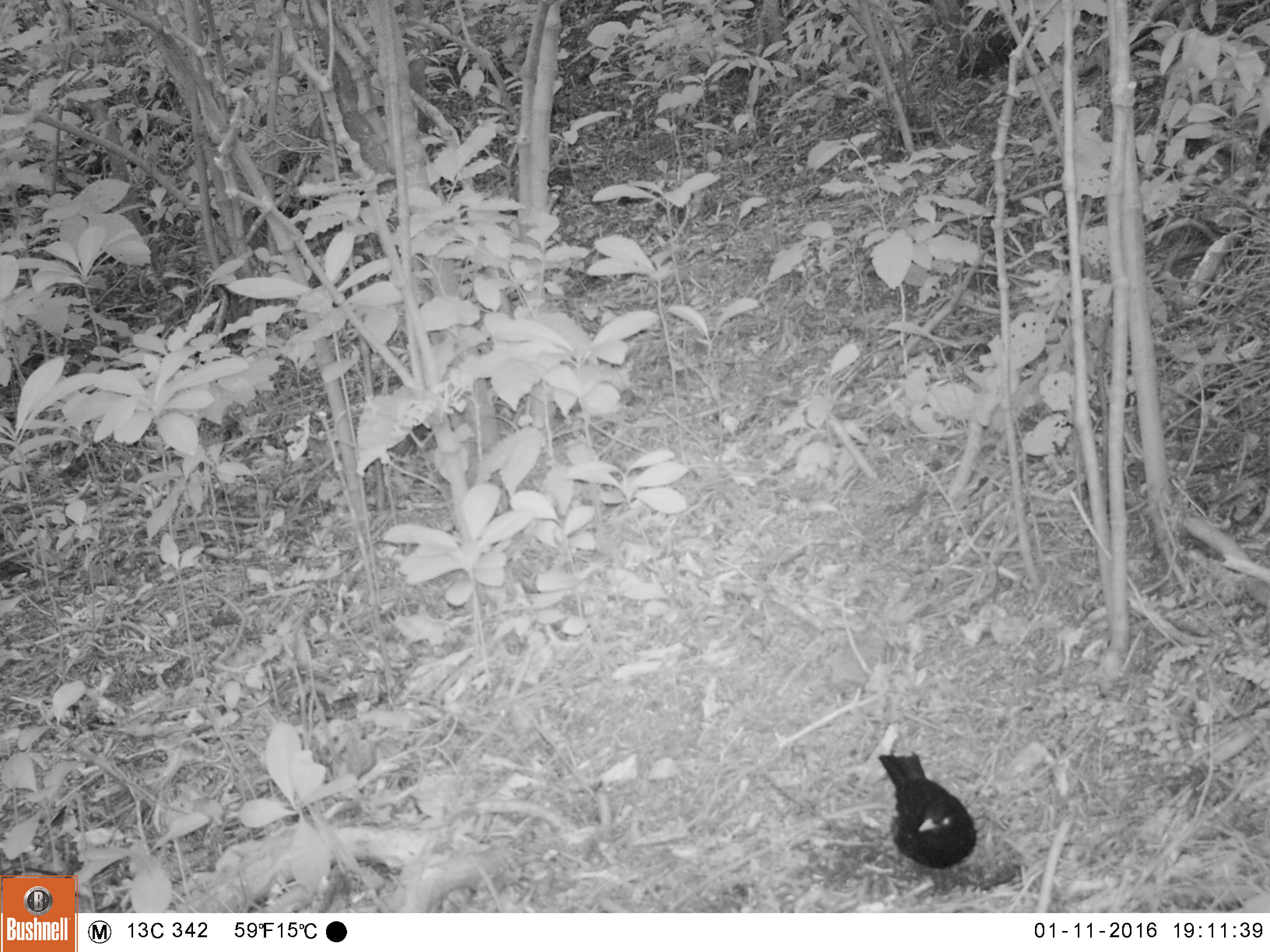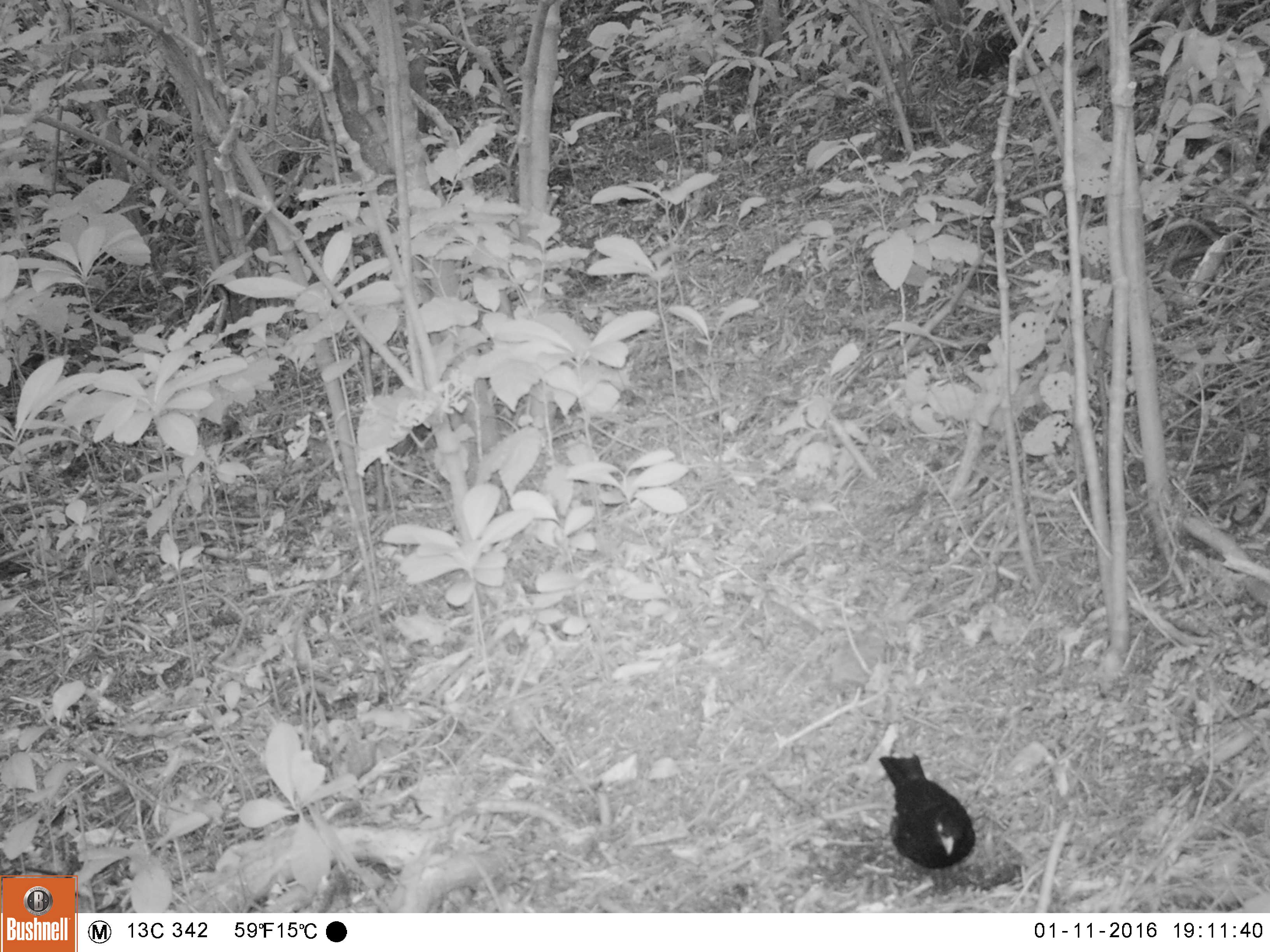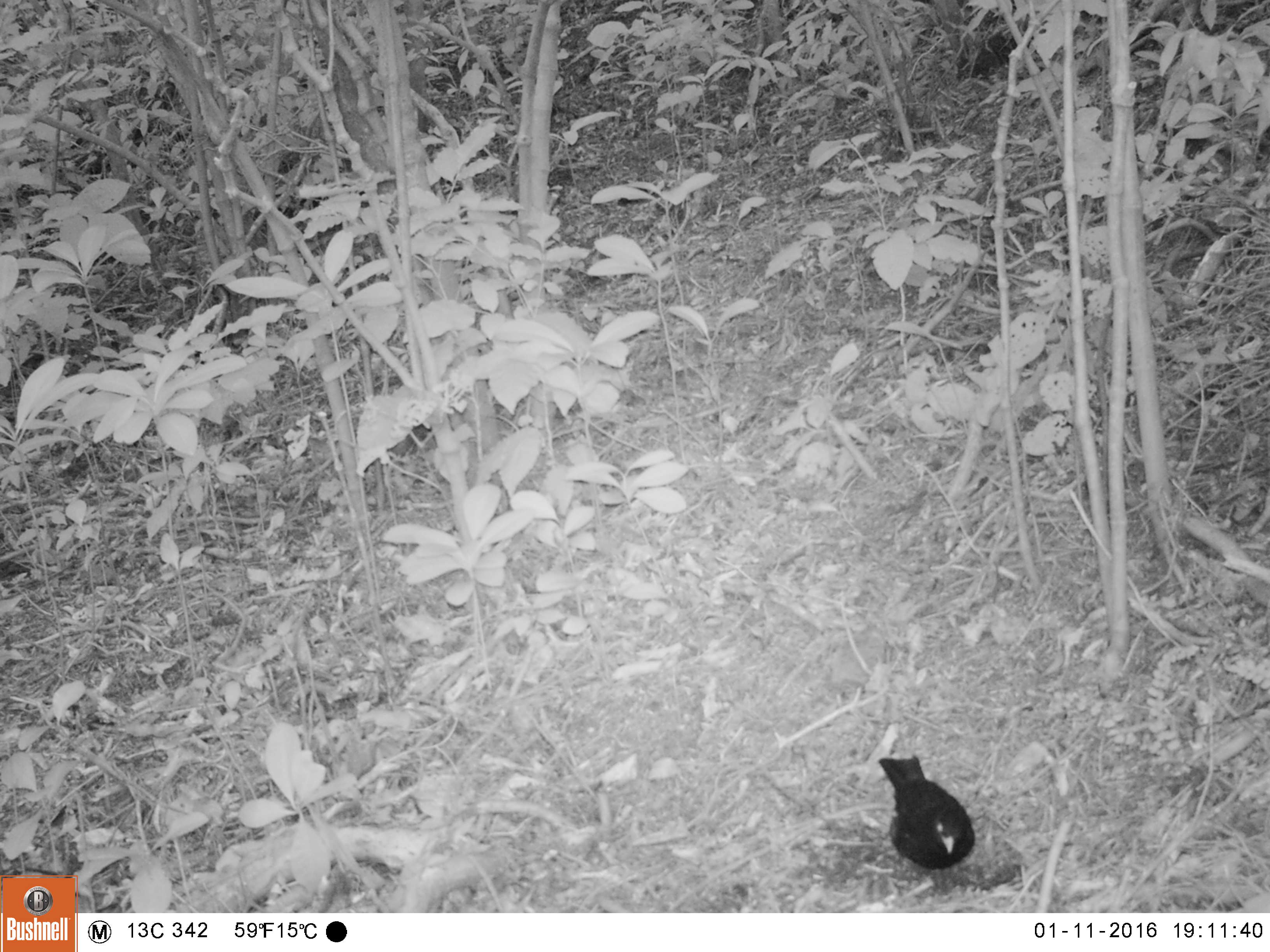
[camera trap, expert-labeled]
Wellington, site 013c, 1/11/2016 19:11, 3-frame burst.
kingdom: Animalia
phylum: Chordata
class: Aves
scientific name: Aves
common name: bird